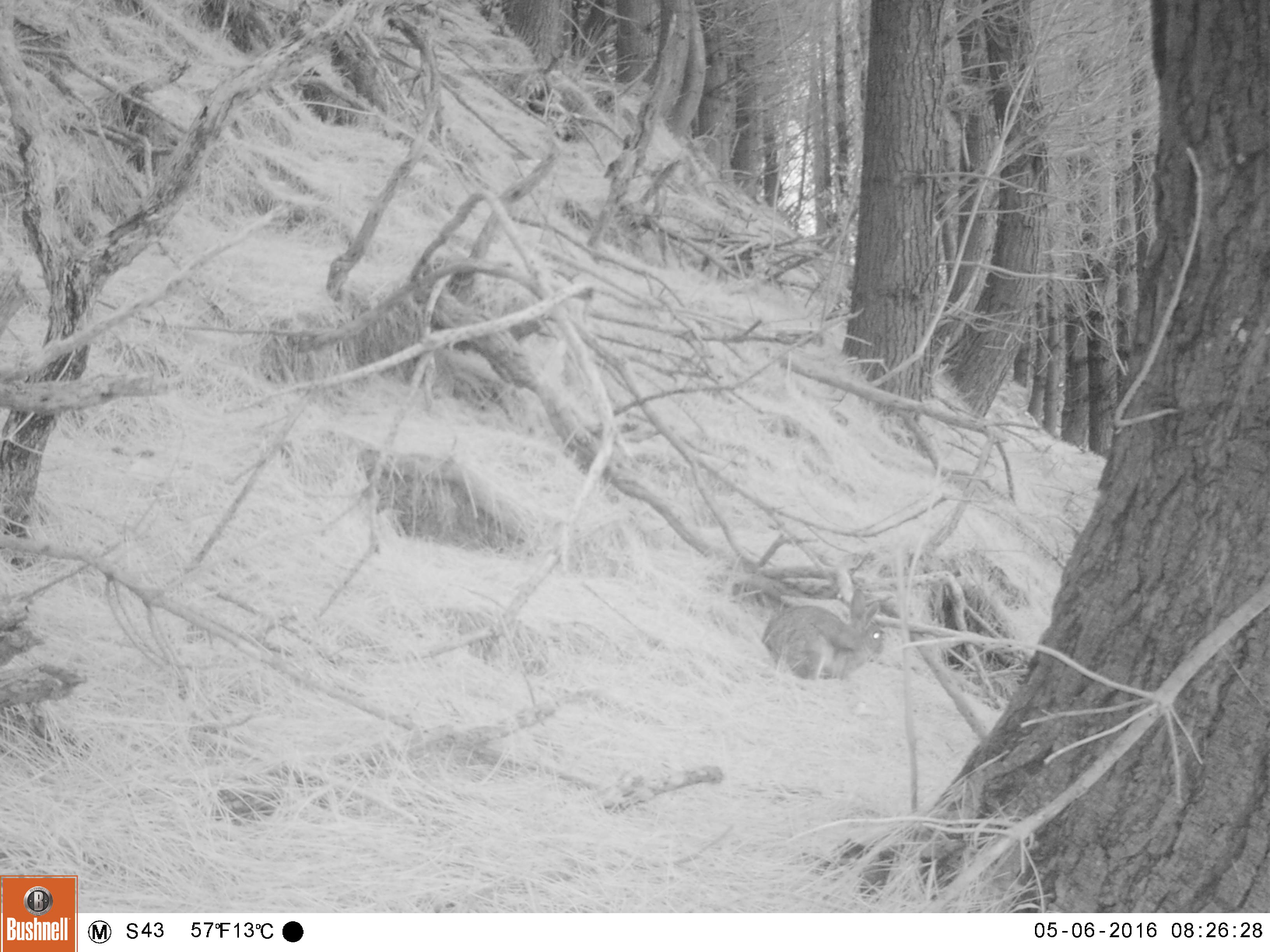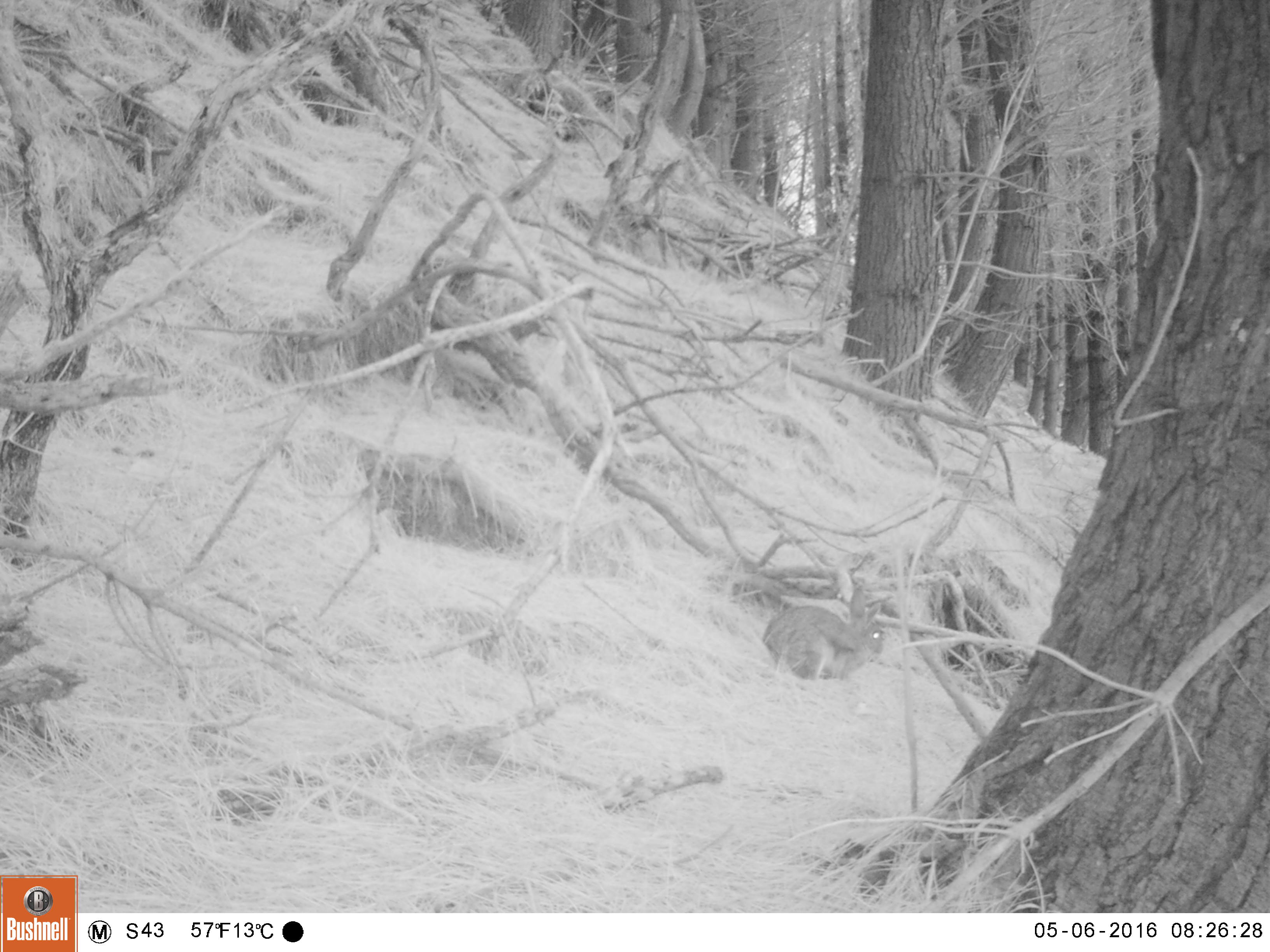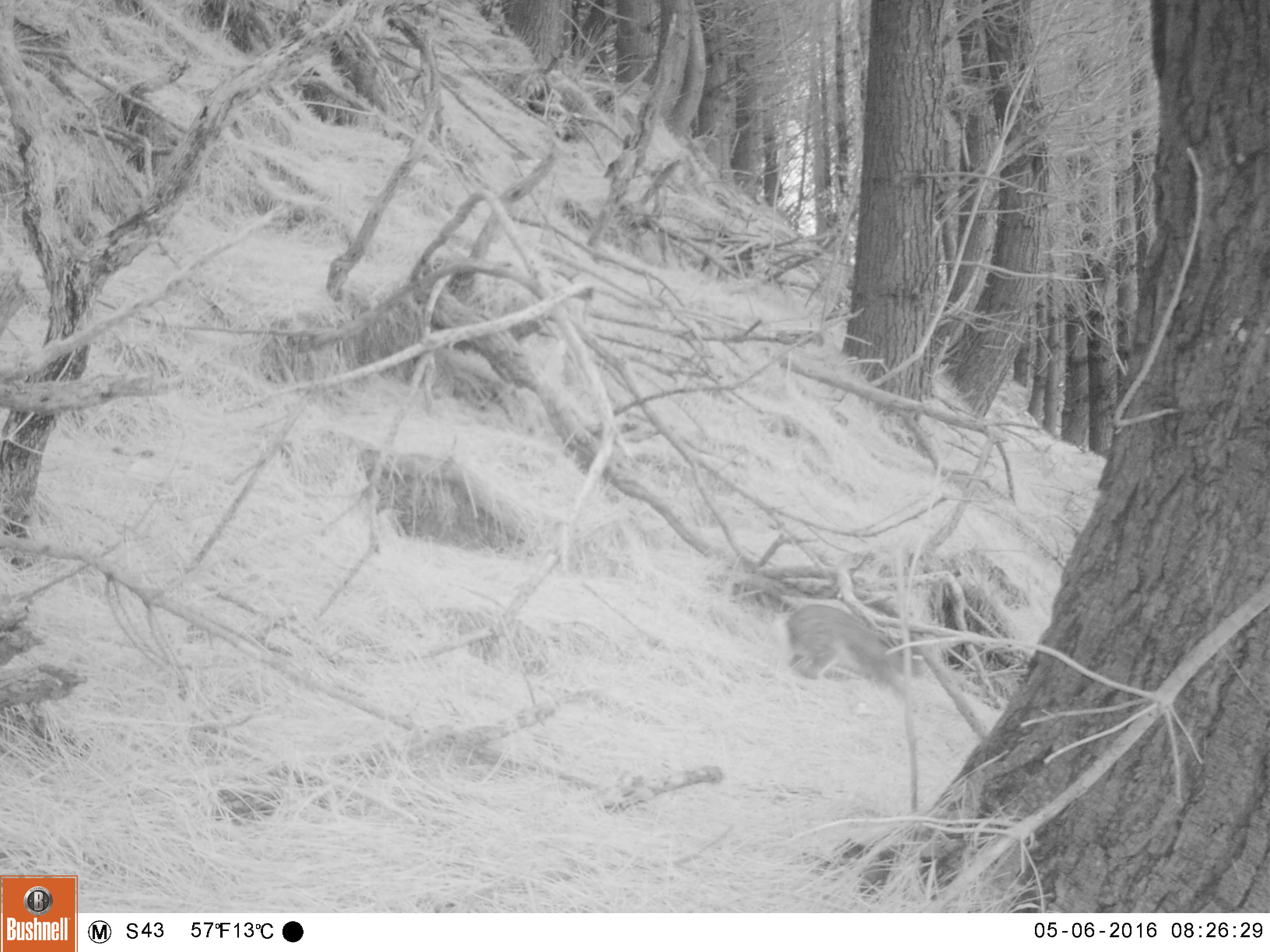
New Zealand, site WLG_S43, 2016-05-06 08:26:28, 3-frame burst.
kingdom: Animalia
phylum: Chordata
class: Mammalia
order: Lagomorpha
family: Leporidae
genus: Oryctolagus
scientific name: Oryctolagus cuniculus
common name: european rabbit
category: rabbit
Rabbit (european rabbit) (Oryctolagus cuniculus).